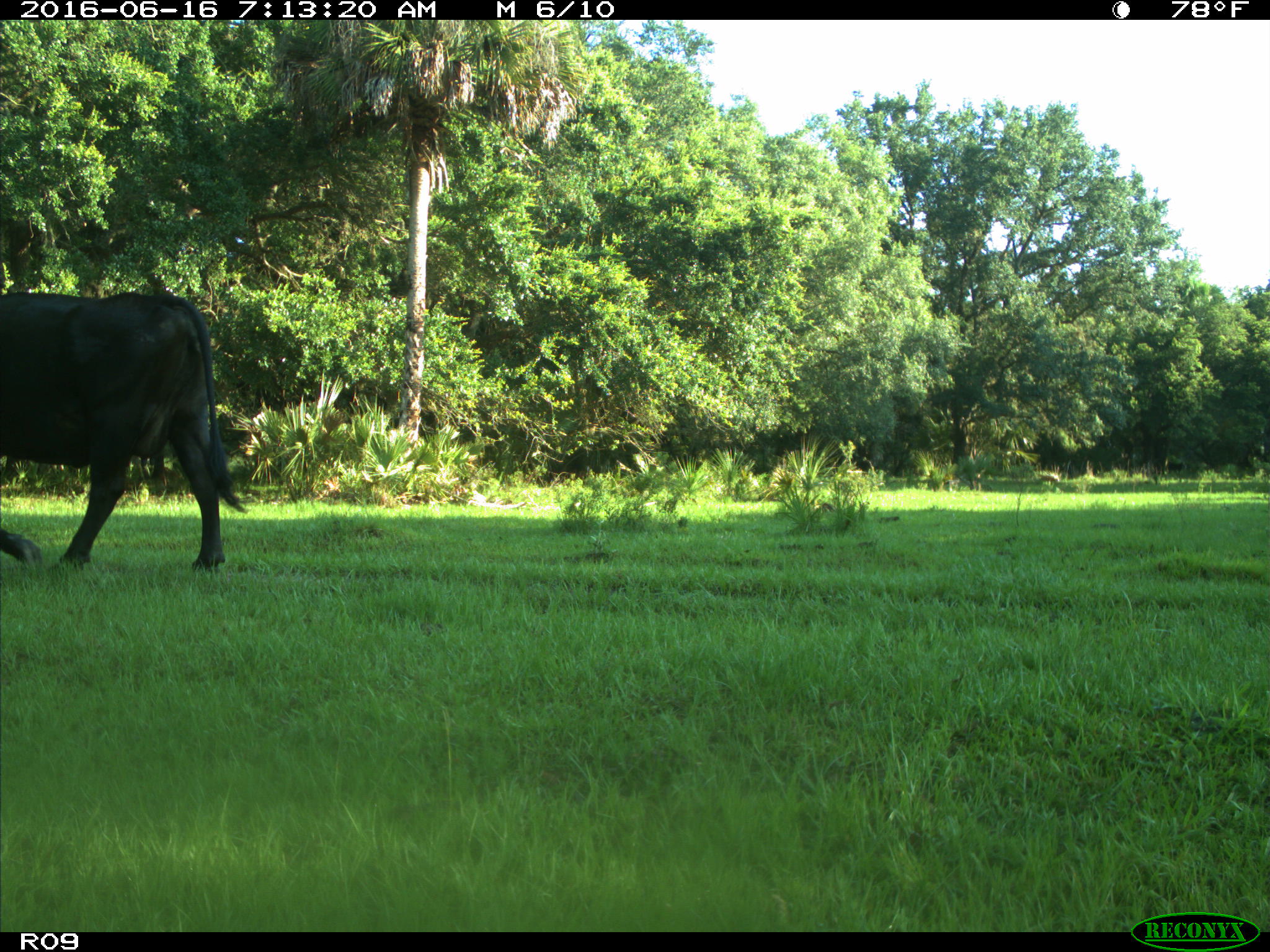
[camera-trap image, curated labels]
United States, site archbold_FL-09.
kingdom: Animalia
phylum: Chordata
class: Mammalia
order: Artiodactyla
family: Bovidae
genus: Bos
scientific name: Bos taurus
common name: domestic cow